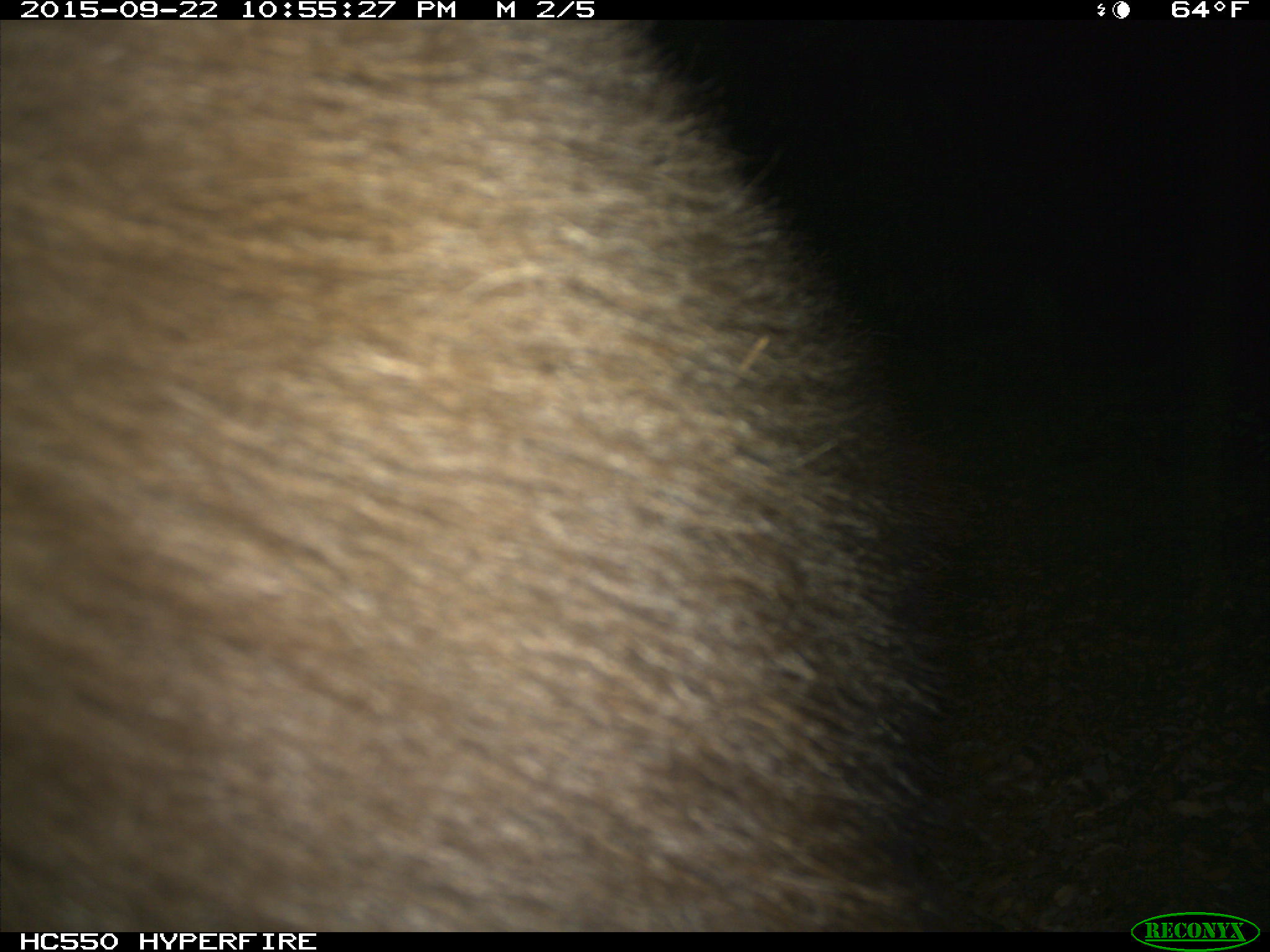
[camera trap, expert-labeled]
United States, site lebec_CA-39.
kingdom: Animalia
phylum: Chordata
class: Mammalia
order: Carnivora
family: Ursidae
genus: Ursus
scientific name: Ursus americanus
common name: american black bear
Ursus americanus (american black bear).